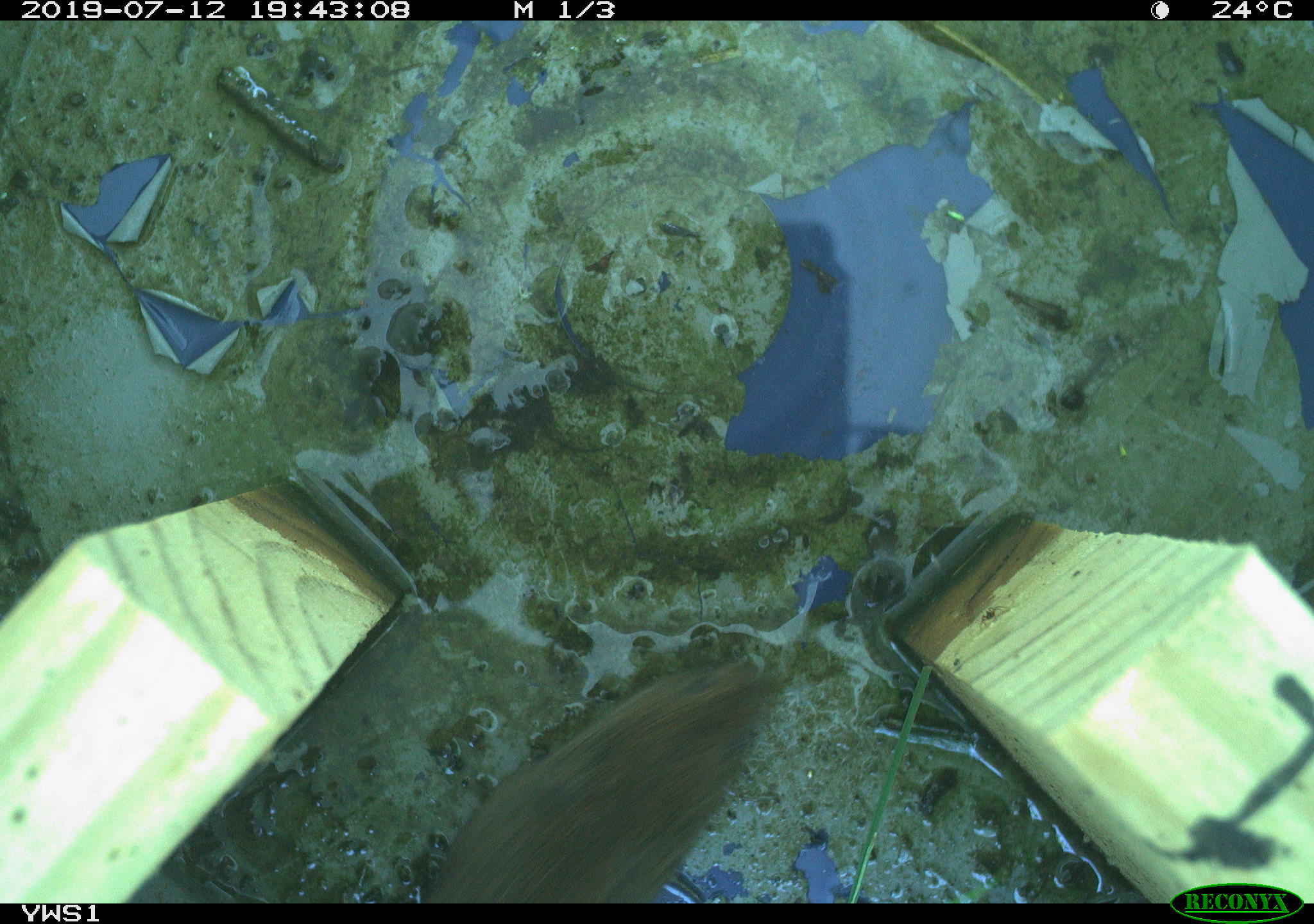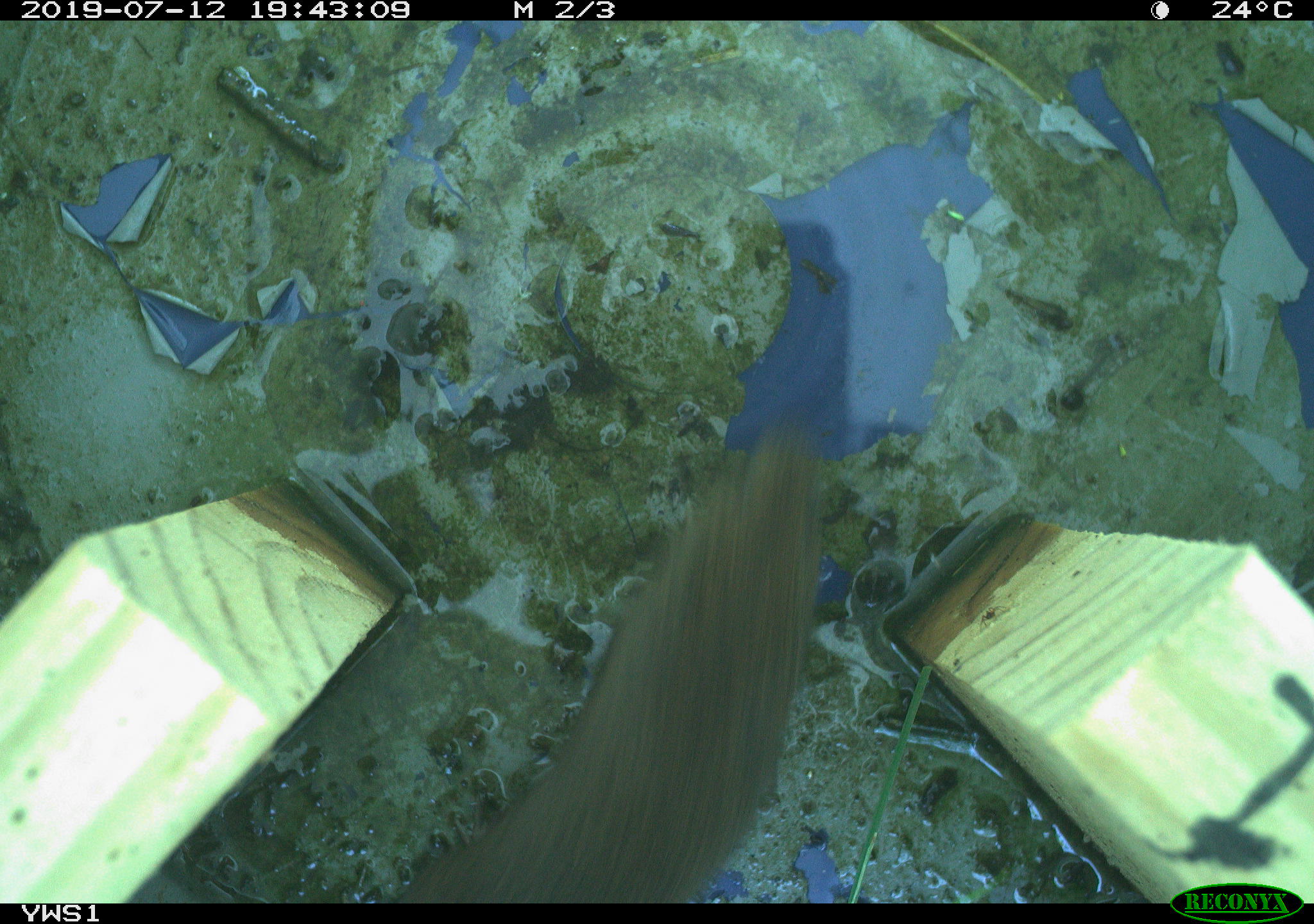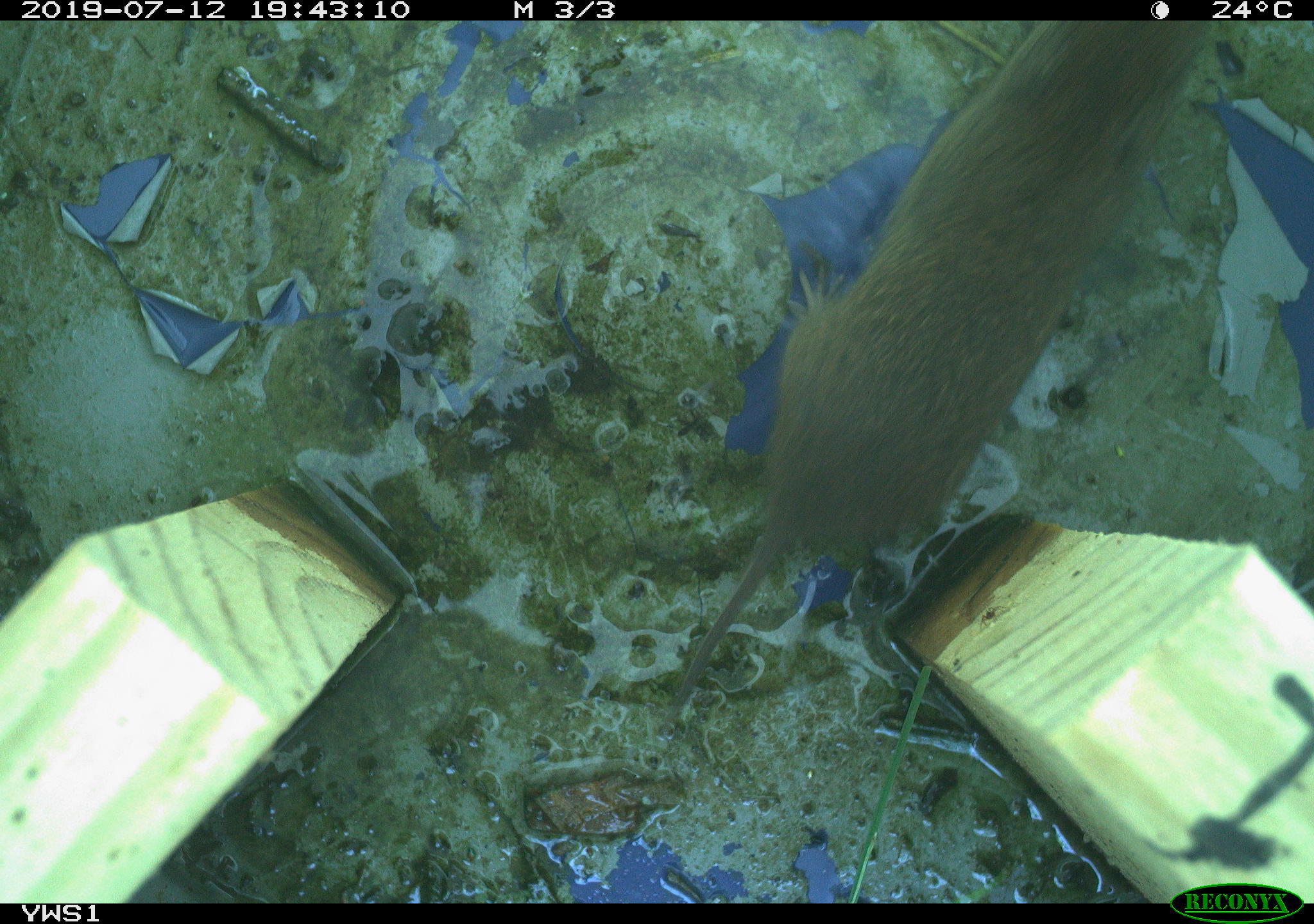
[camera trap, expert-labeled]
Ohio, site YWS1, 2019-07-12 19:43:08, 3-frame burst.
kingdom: Animalia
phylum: Chordata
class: Mammalia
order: Rodentia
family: Cricetidae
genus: Microtus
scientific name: Microtus pennsylvanicus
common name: meadow vole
Meadow vole (Microtus pennsylvanicus).